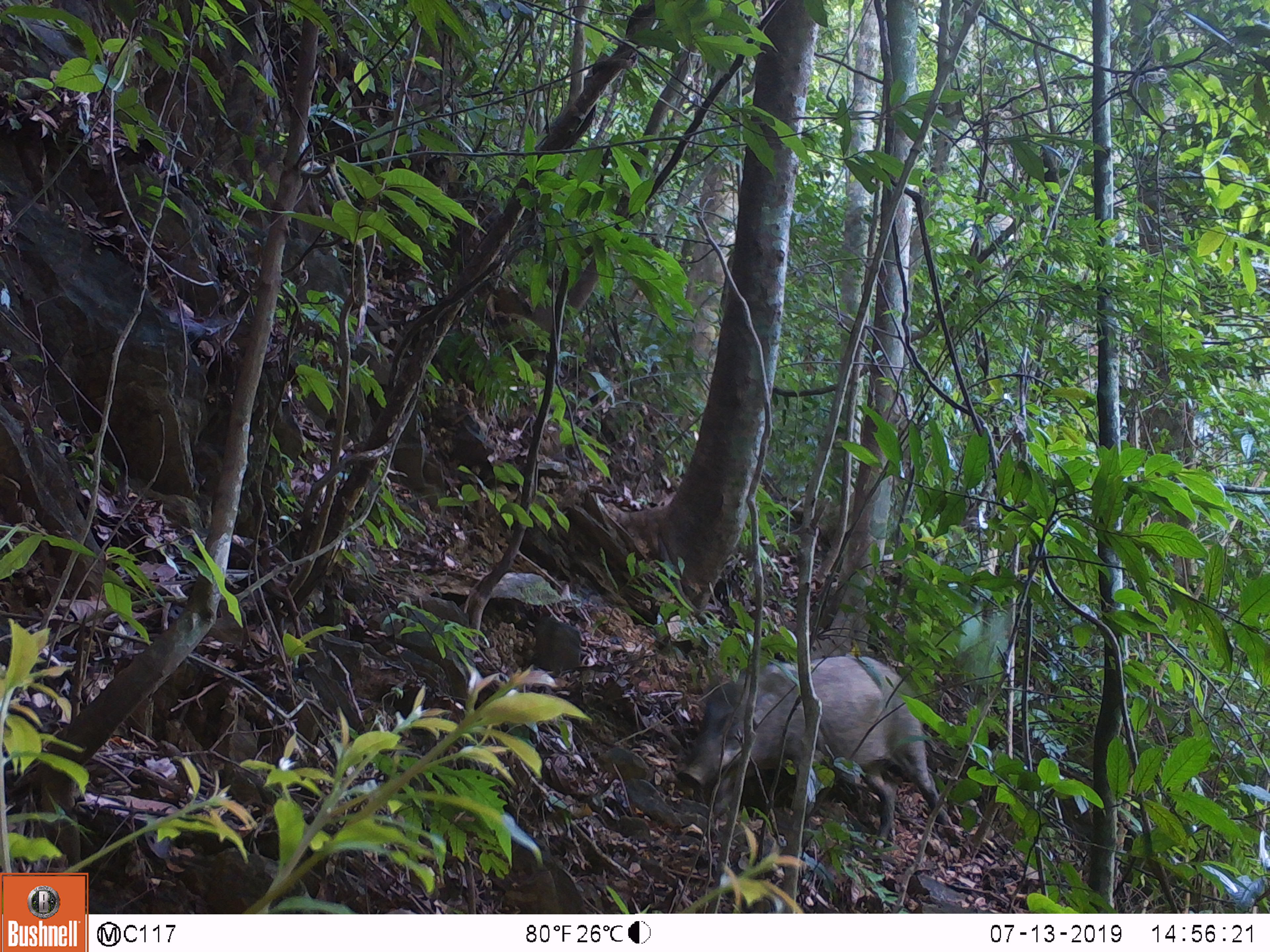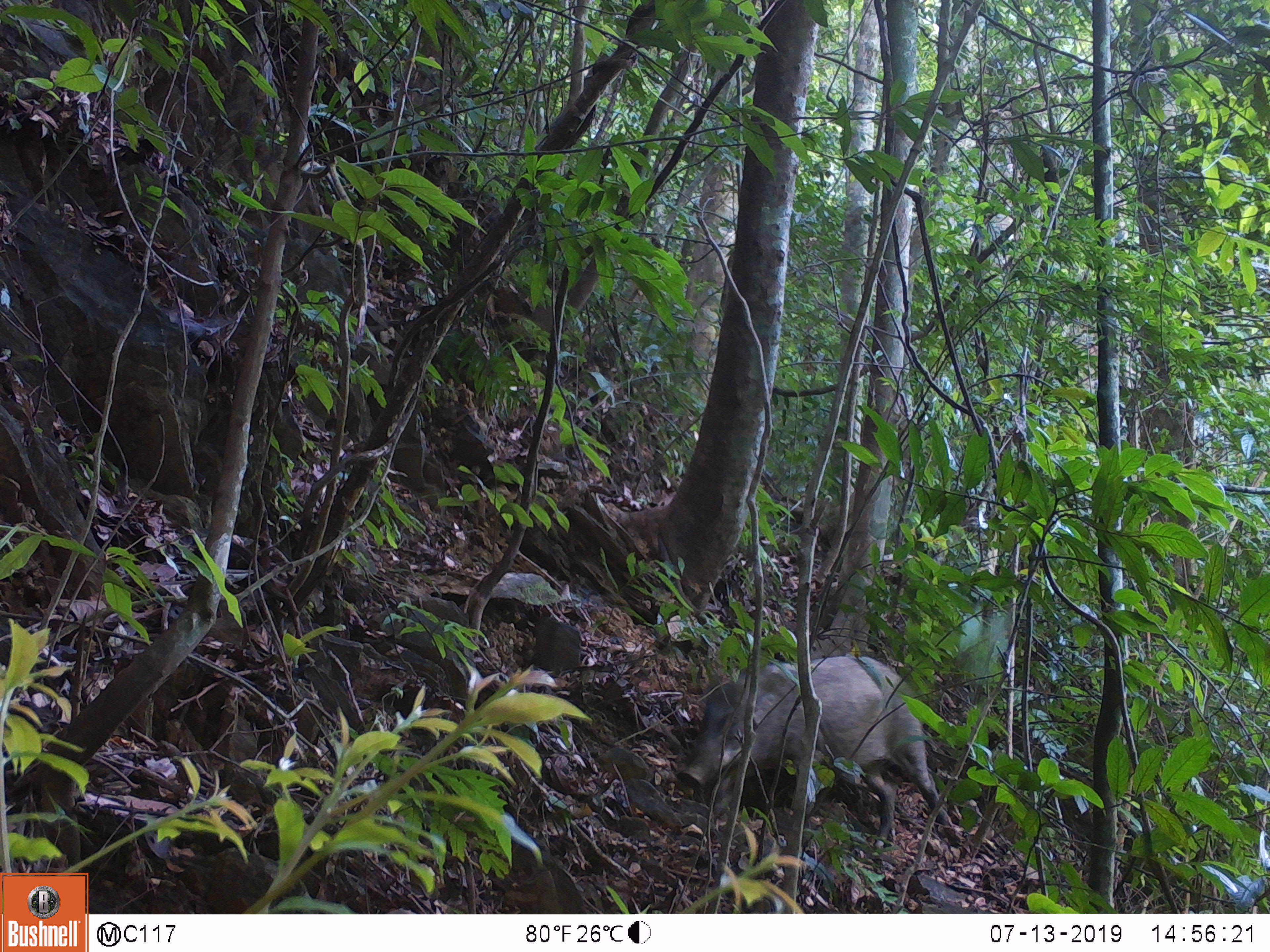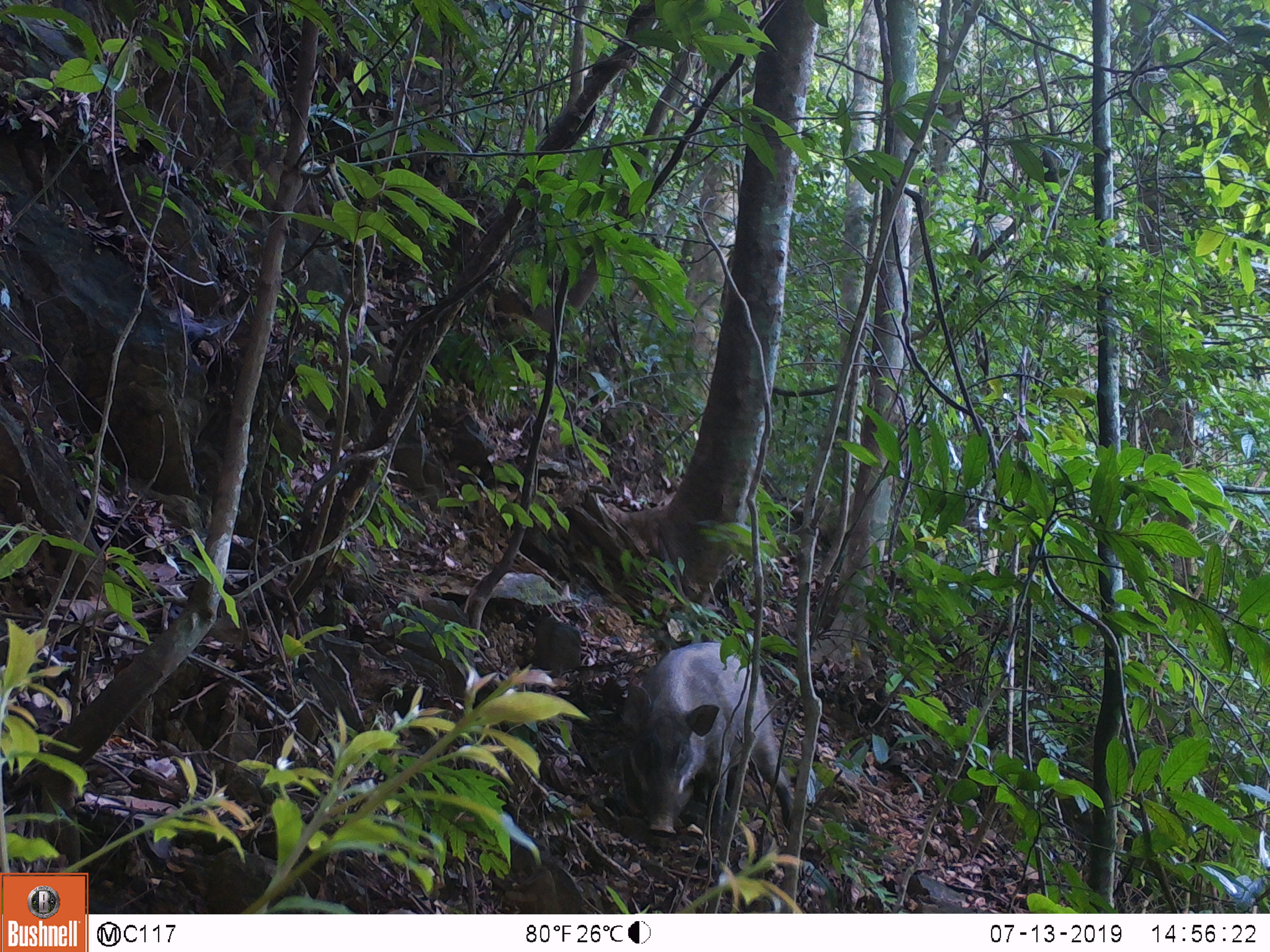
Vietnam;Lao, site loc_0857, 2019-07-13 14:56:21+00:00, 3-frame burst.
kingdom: Animalia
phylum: Chordata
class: Mammalia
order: Artiodactyla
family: Suidae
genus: Sus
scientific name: Sus scrofa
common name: eurasian wild pig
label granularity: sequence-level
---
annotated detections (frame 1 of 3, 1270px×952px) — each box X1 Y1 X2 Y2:
eurasian wild pig: 676 654 963 854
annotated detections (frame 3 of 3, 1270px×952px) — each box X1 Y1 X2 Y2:
eurasian wild pig: 620 642 793 839